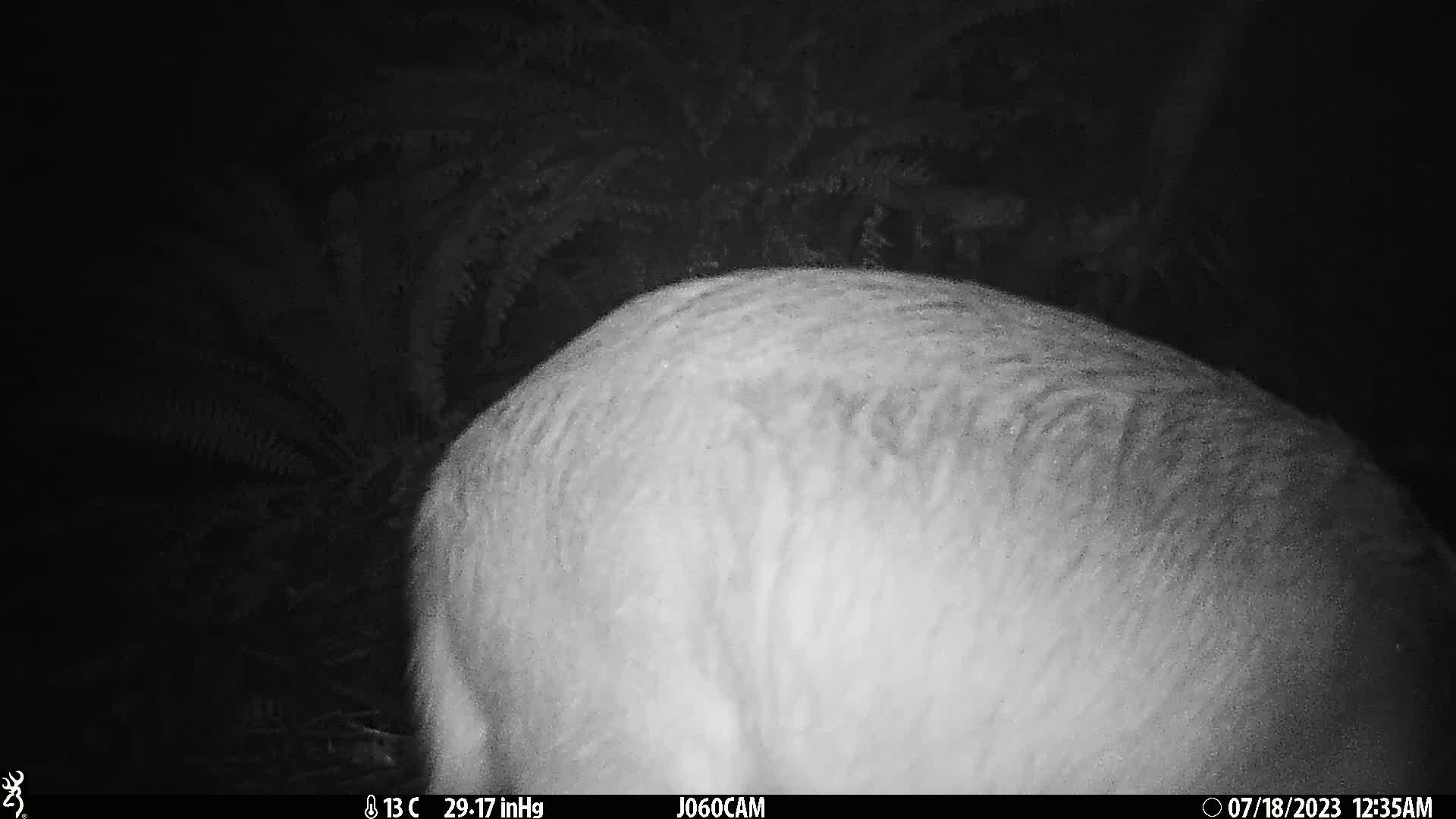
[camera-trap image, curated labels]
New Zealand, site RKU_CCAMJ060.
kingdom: Animalia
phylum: Chordata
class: Mammalia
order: Artiodactyla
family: Cervidae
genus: Odocoileus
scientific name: Odocoileus virginianus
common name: white-tailed deer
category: white tailed deer